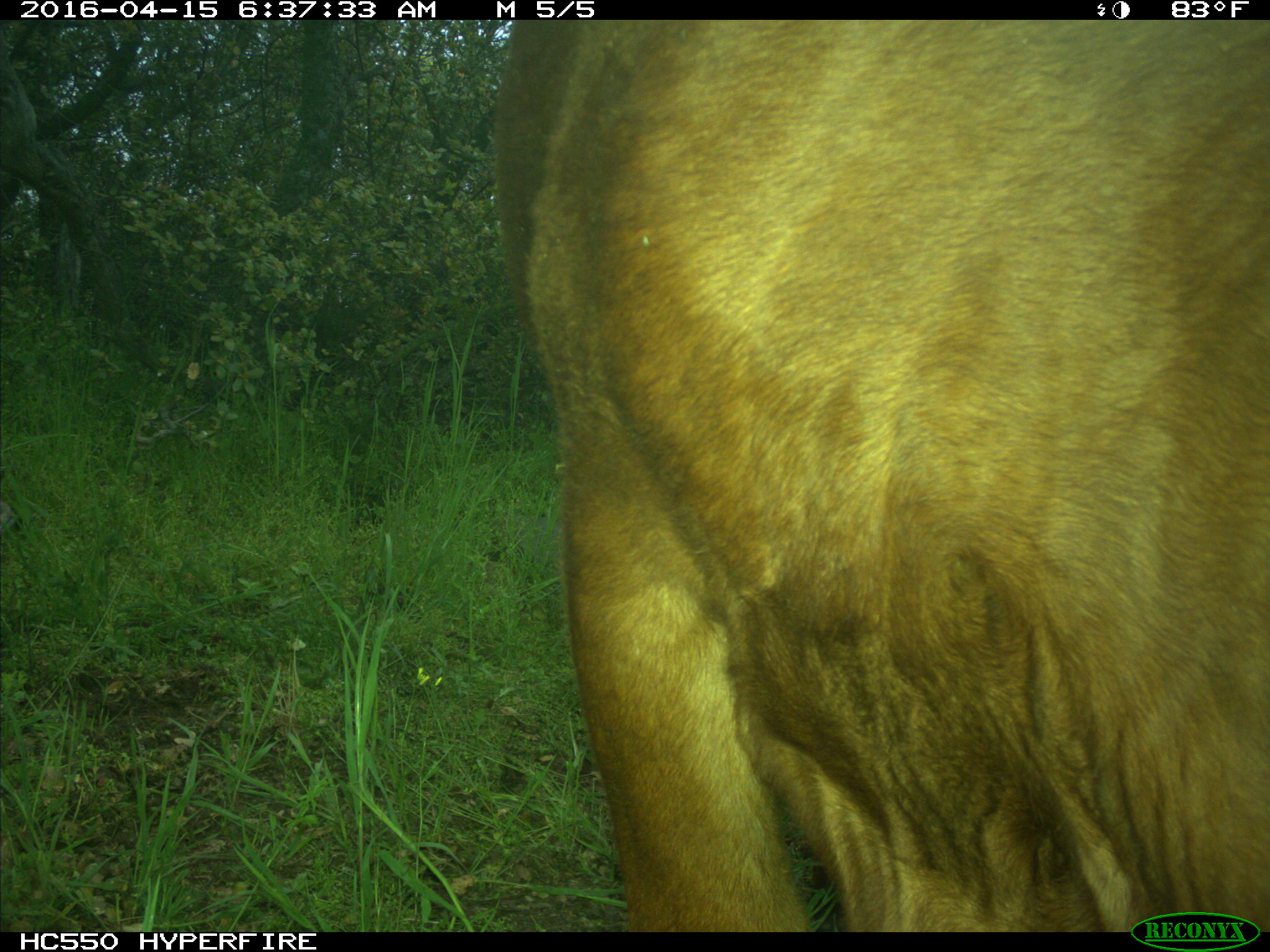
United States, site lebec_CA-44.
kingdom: Animalia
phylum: Chordata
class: Mammalia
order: Artiodactyla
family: Bovidae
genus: Bos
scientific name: Bos taurus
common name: domestic cow